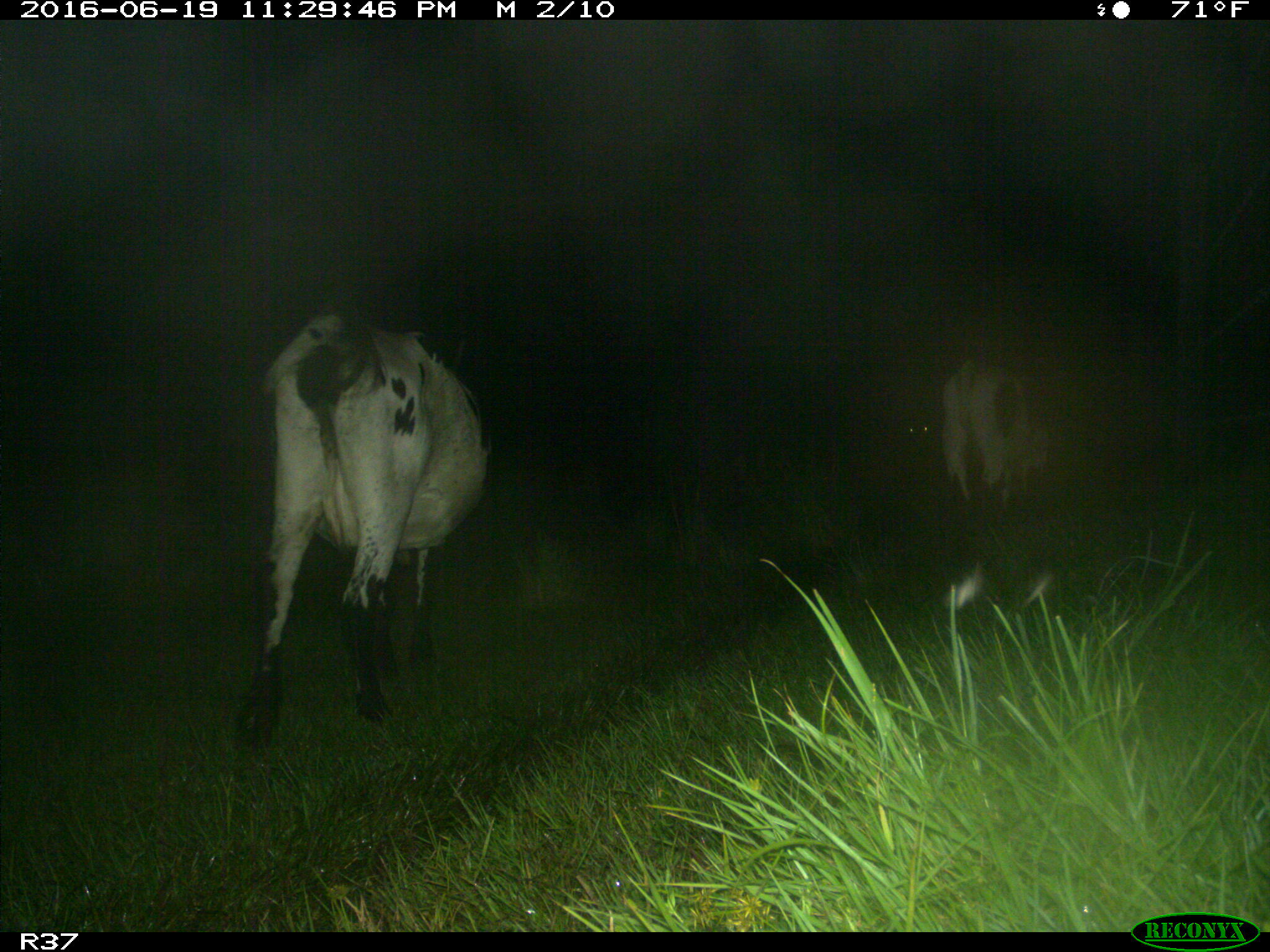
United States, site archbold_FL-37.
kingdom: Animalia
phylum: Chordata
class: Mammalia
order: Artiodactyla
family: Bovidae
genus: Bos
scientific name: Bos taurus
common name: domestic cow